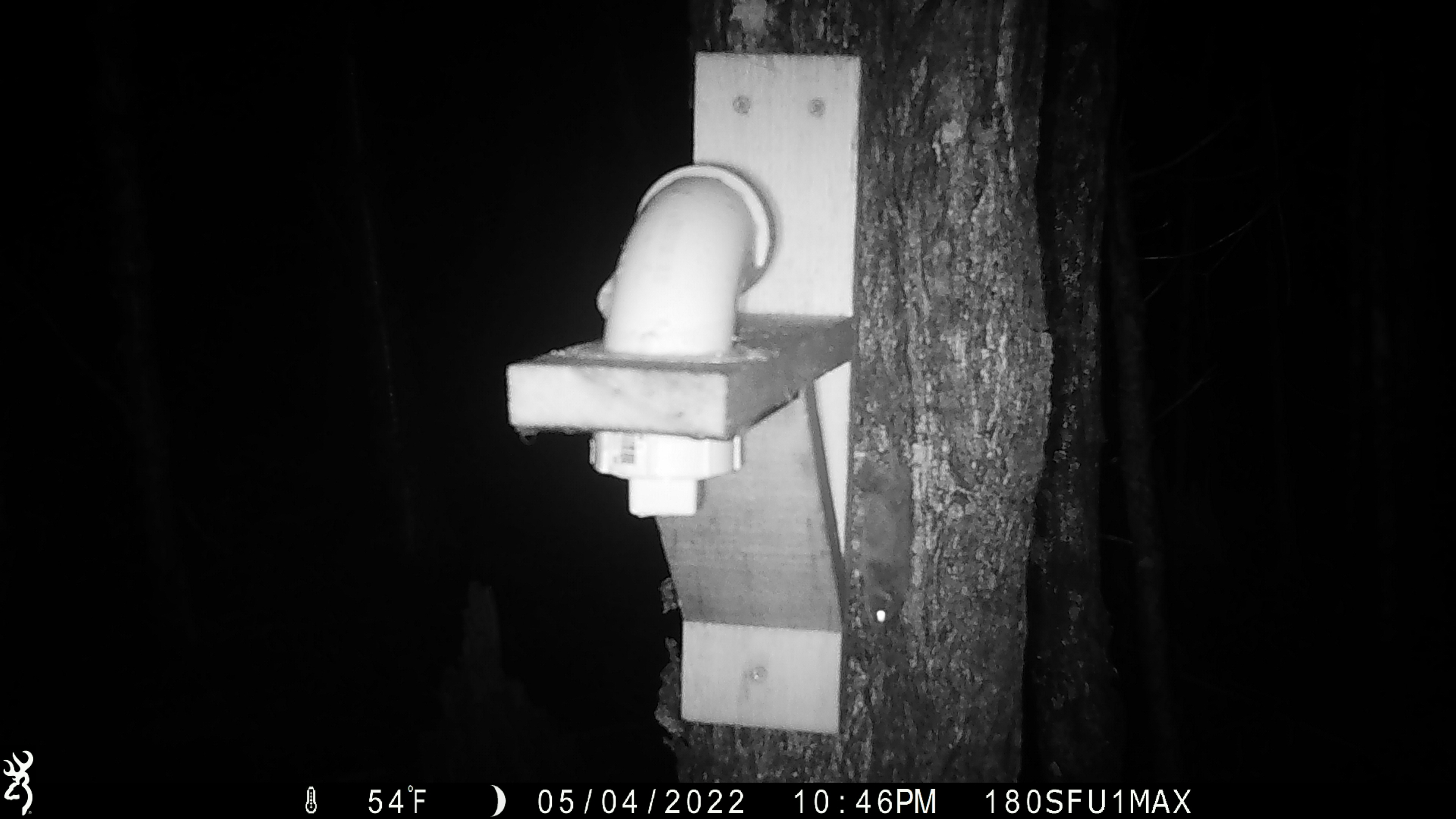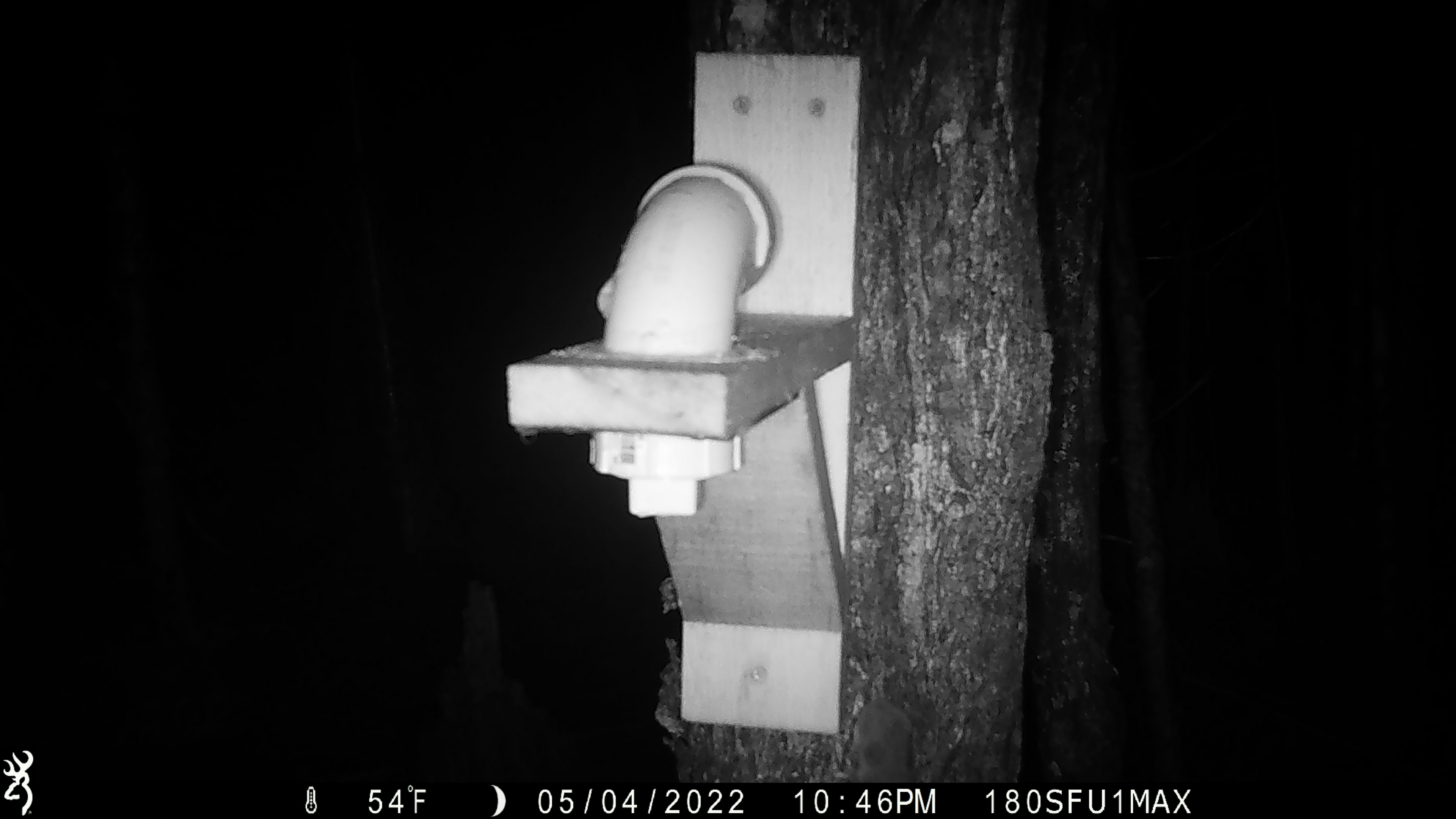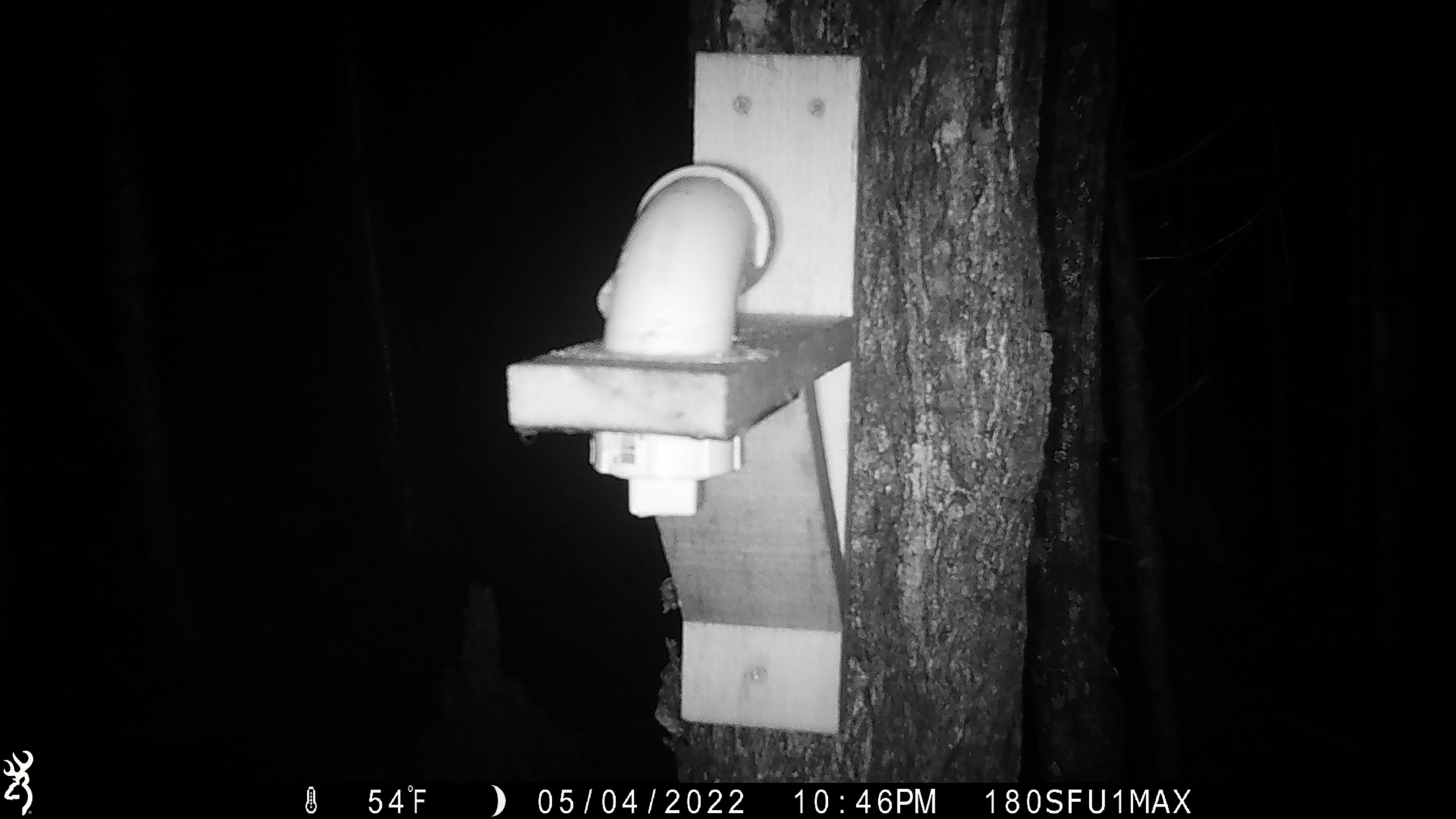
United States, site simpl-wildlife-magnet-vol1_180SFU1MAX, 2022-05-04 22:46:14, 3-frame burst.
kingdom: Animalia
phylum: Chordata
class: Mammalia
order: Rodentia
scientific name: Rodentia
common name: mouse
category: mouse sp.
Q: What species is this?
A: Mouse sp. (mouse) (Rodentia).